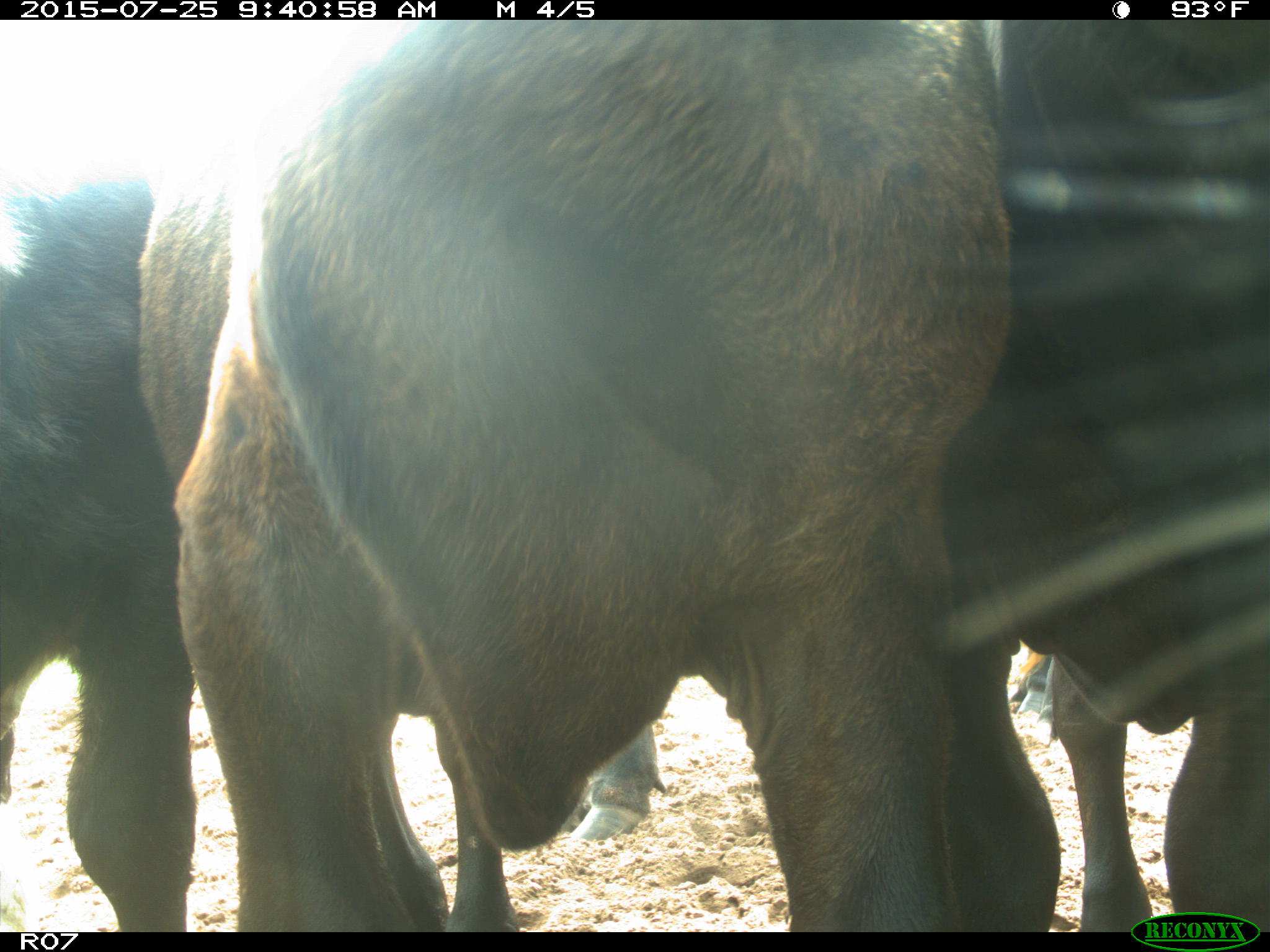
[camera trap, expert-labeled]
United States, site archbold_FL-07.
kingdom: Animalia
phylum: Chordata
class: Mammalia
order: Artiodactyla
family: Bovidae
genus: Bos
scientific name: Bos taurus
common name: domestic cow